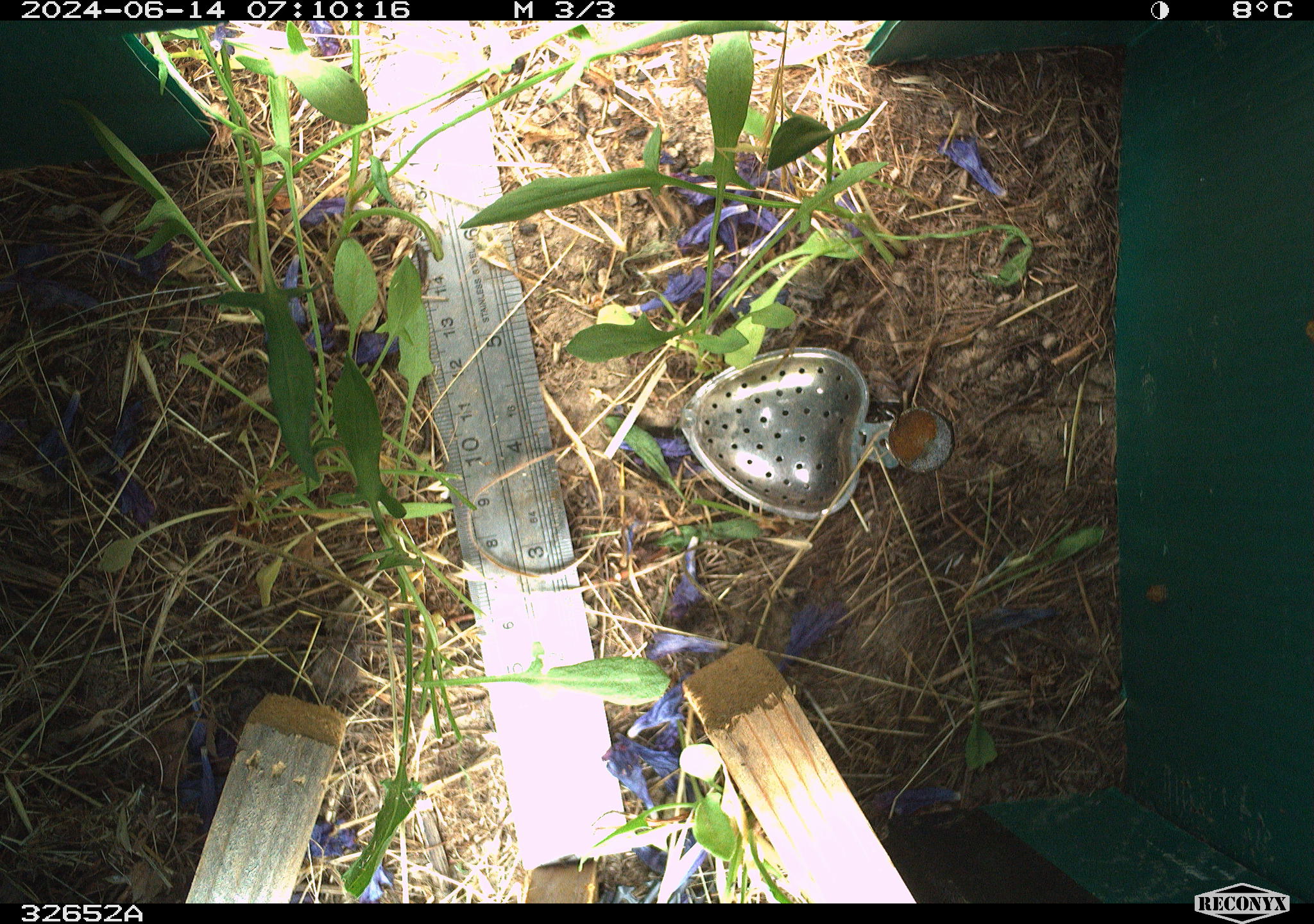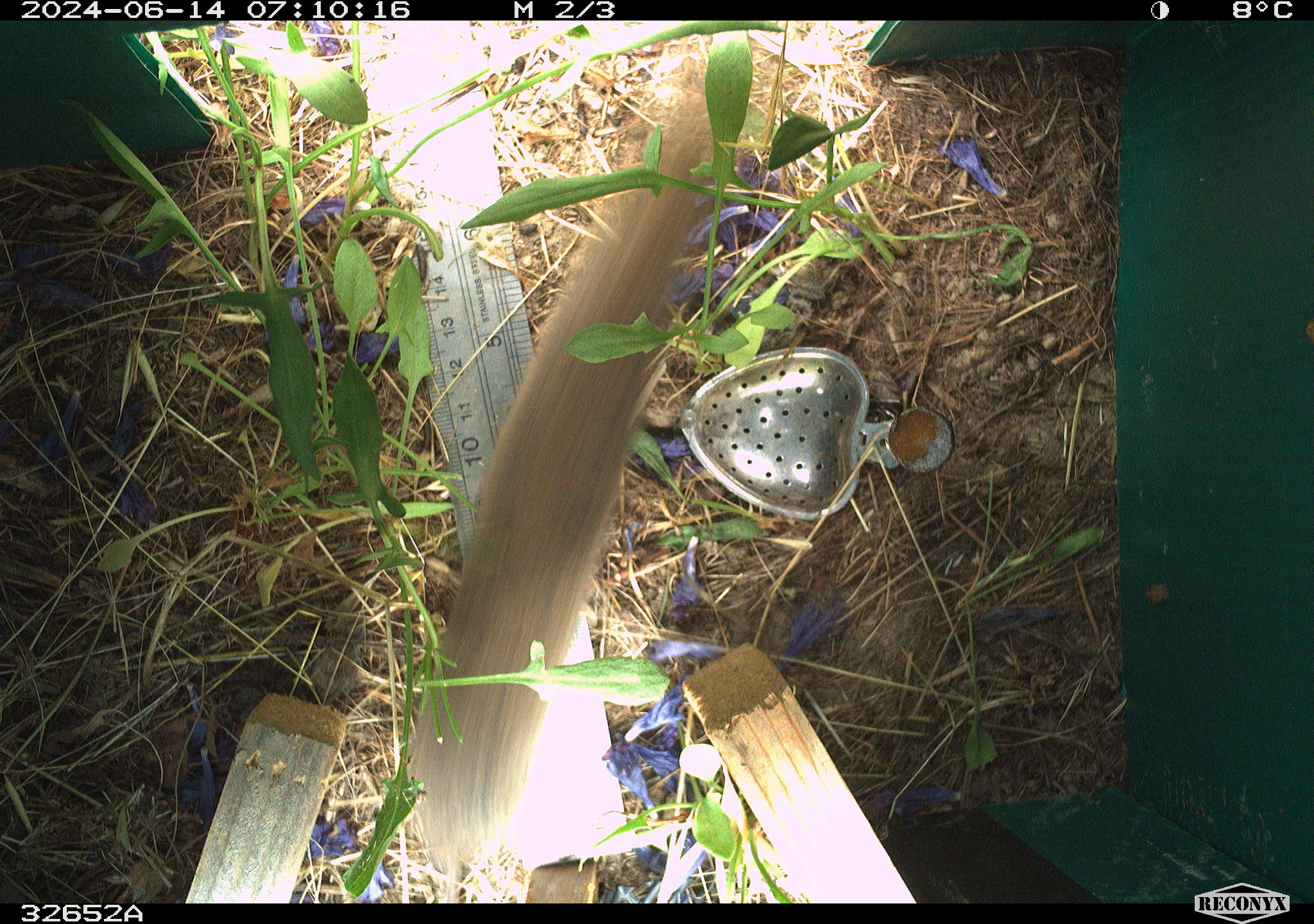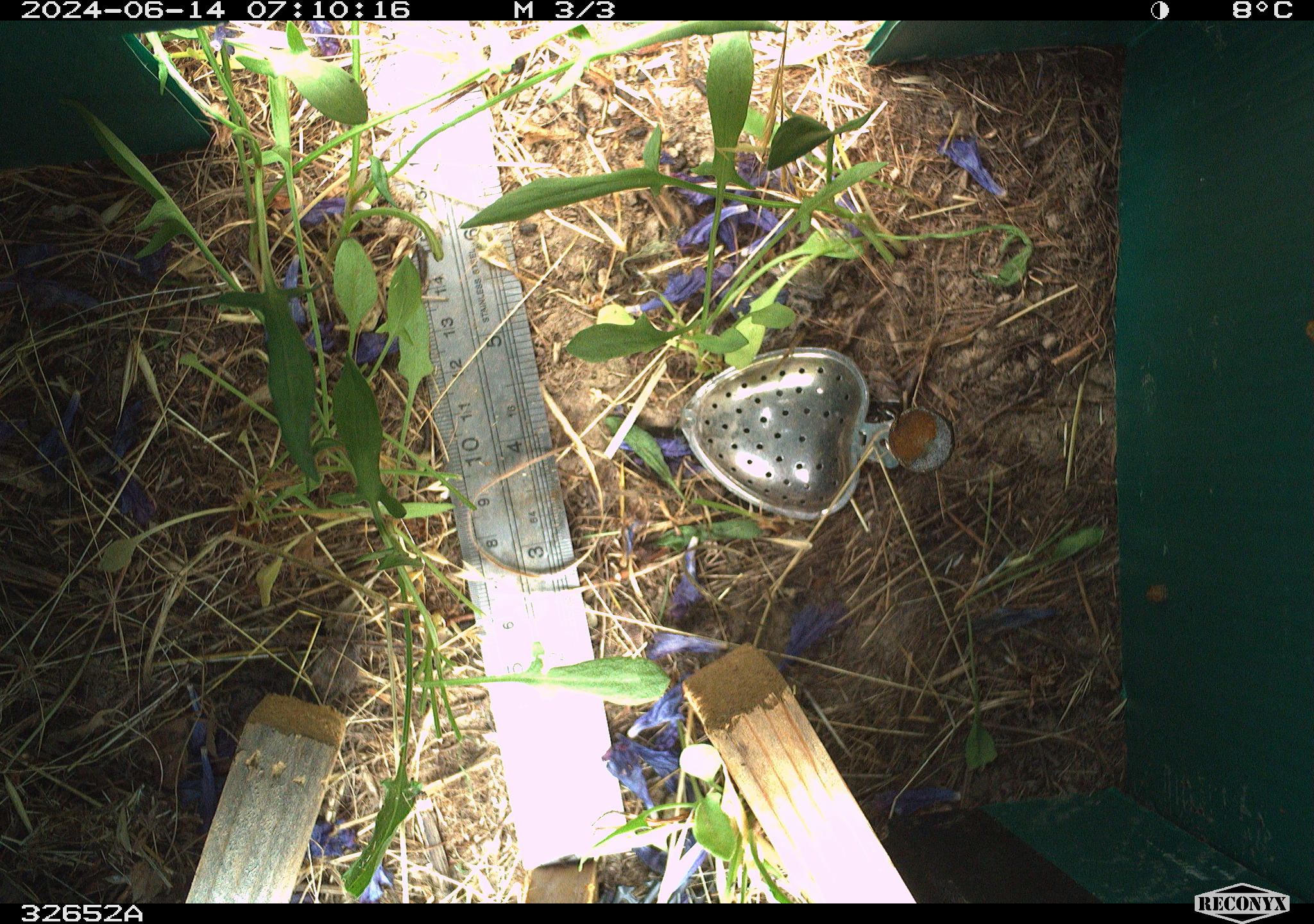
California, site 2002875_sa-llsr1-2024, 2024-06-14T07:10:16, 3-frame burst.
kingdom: Animalia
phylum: Chordata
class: Mammalia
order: Rodentia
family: Cricetidae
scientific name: Arvicolinae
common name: voles, lemmings, and muskrats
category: arvicolinae subfamily